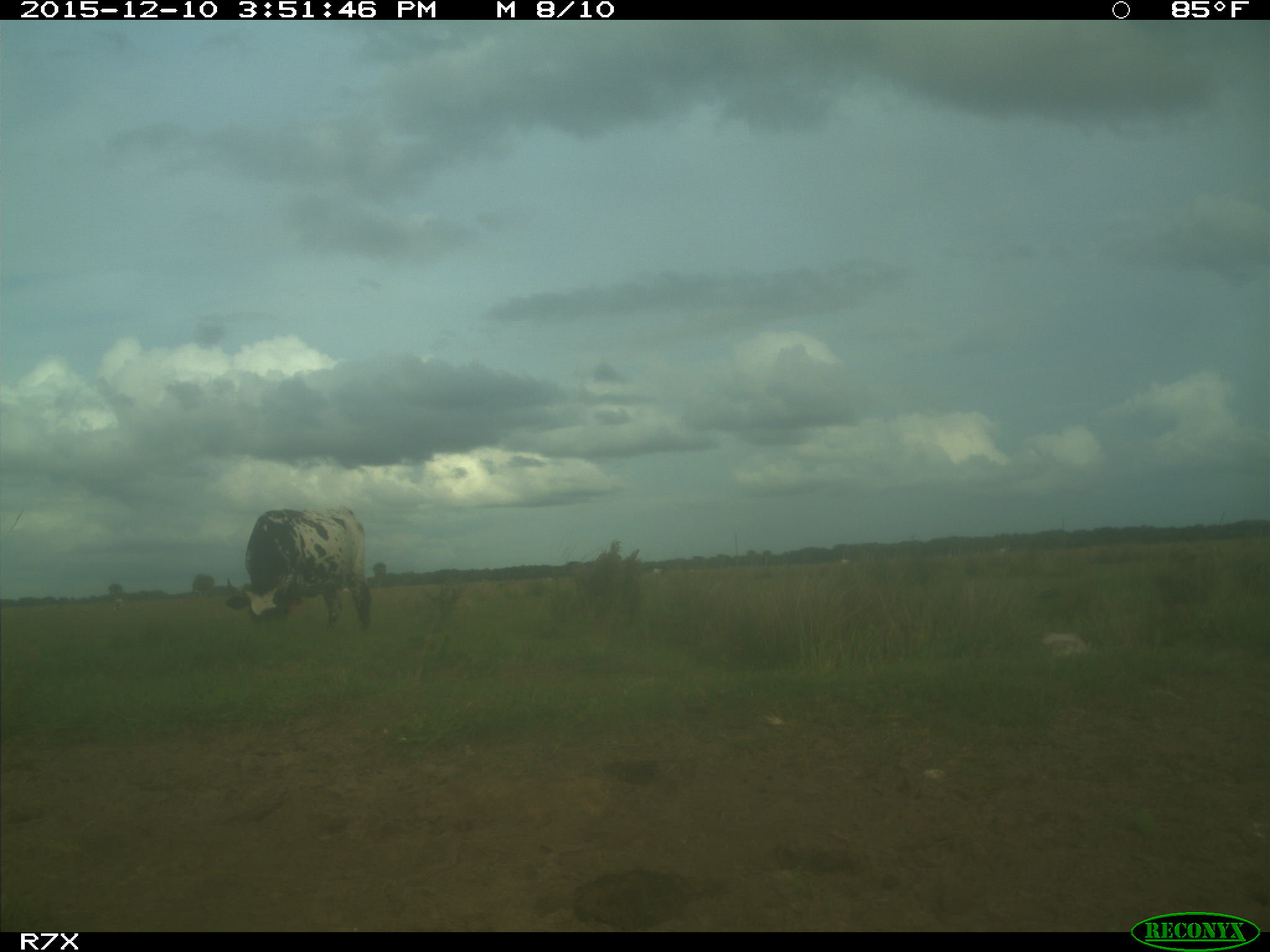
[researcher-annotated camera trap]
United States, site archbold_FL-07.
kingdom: Animalia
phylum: Chordata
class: Mammalia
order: Artiodactyla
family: Bovidae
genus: Bos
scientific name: Bos taurus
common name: domestic cow